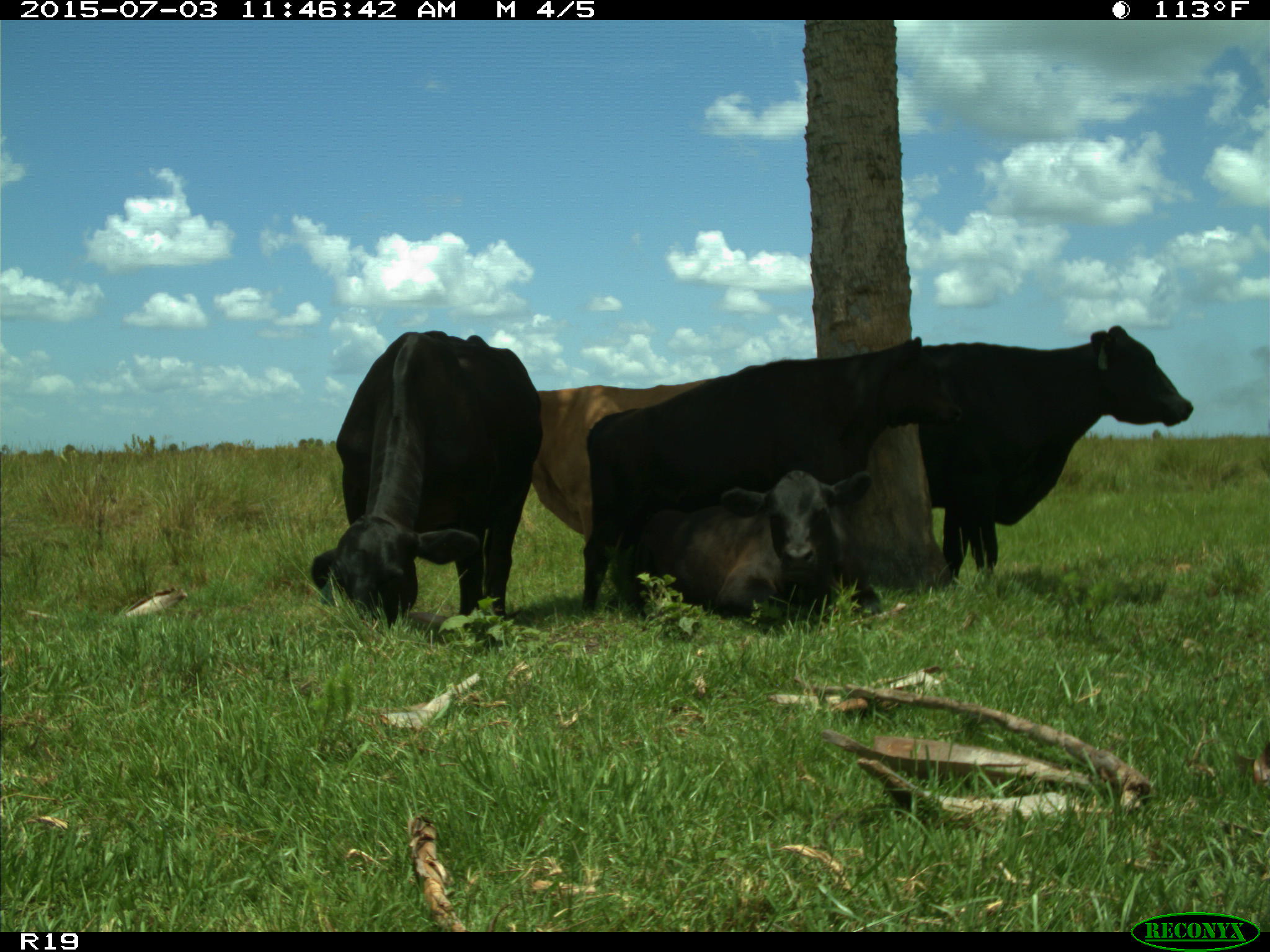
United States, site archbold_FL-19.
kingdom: Animalia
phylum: Chordata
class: Mammalia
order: Artiodactyla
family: Bovidae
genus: Bos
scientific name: Bos taurus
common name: domestic cow